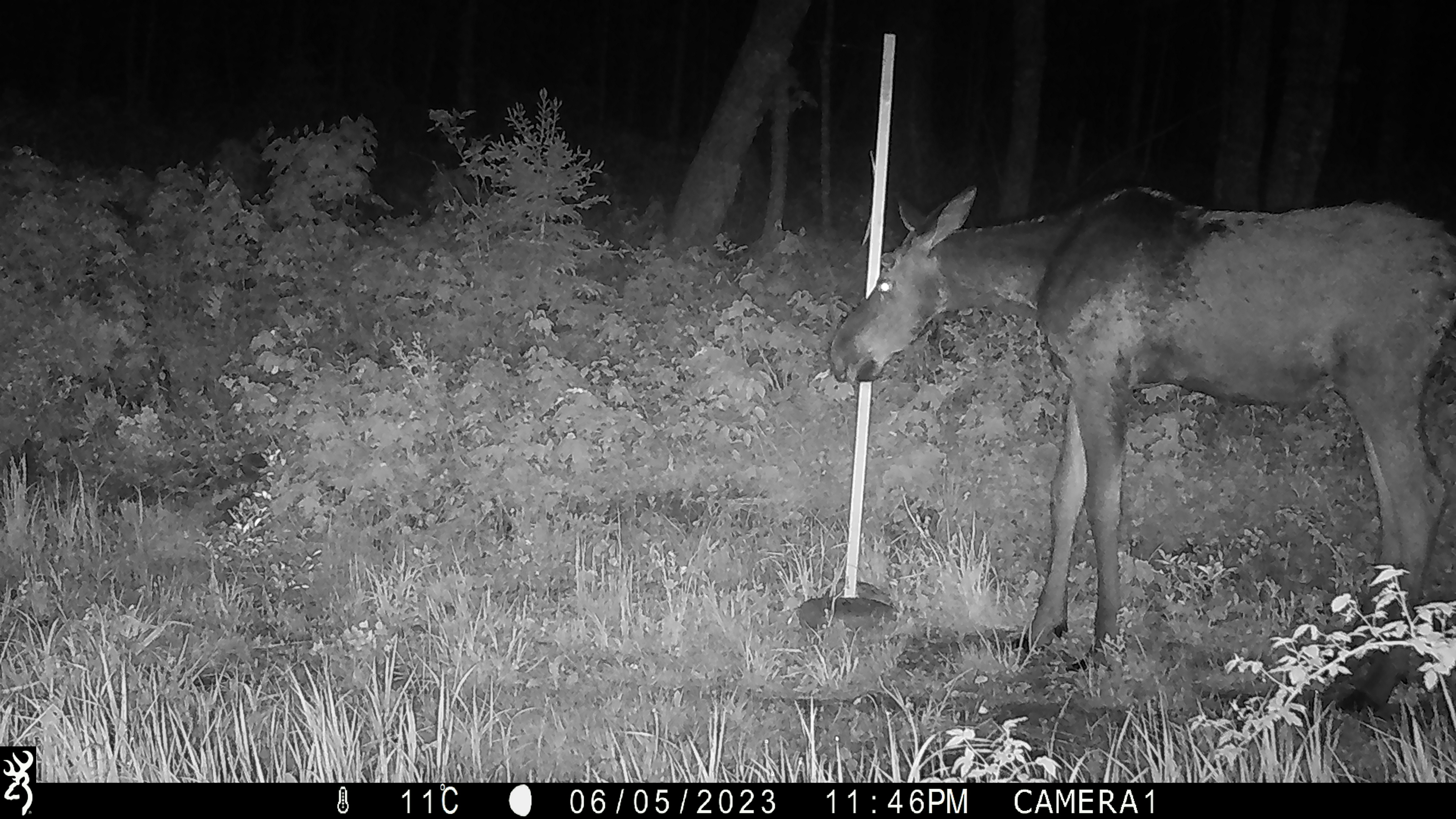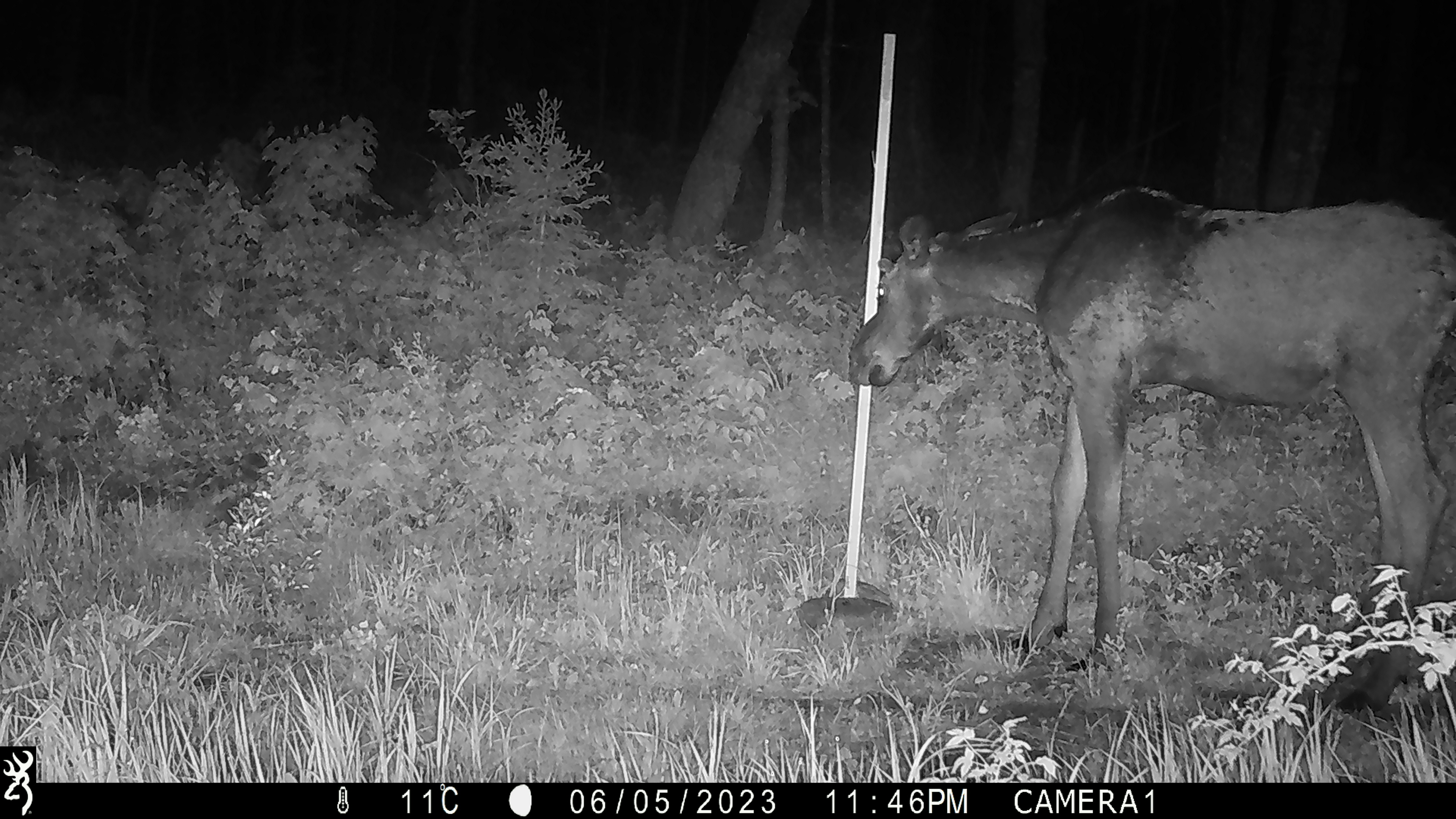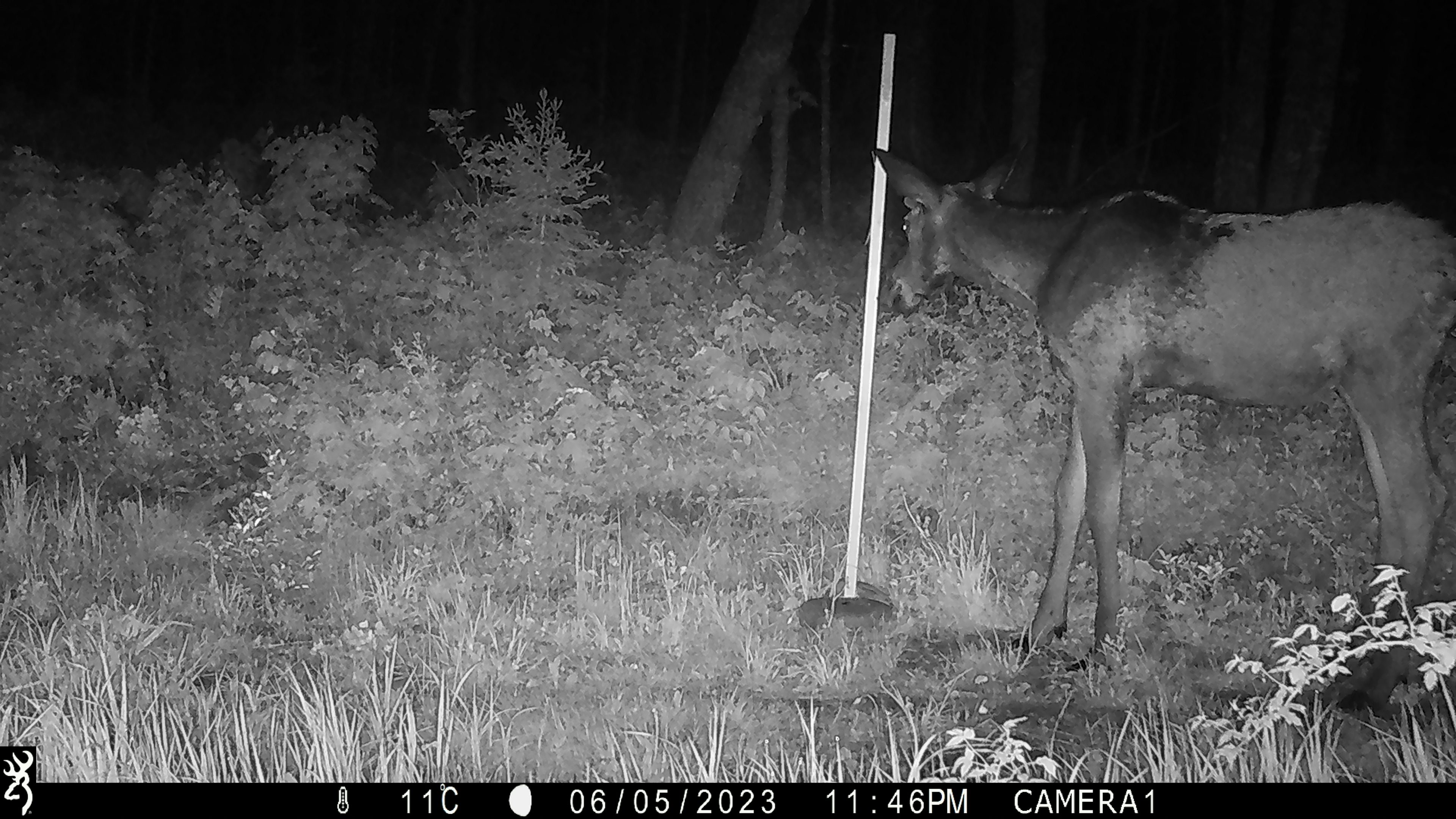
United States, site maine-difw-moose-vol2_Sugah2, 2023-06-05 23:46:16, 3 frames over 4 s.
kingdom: Animalia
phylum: Chordata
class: Mammalia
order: Artiodactyla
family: Cervidae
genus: Alces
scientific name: Alces alces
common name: moose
Moose (Alces alces).